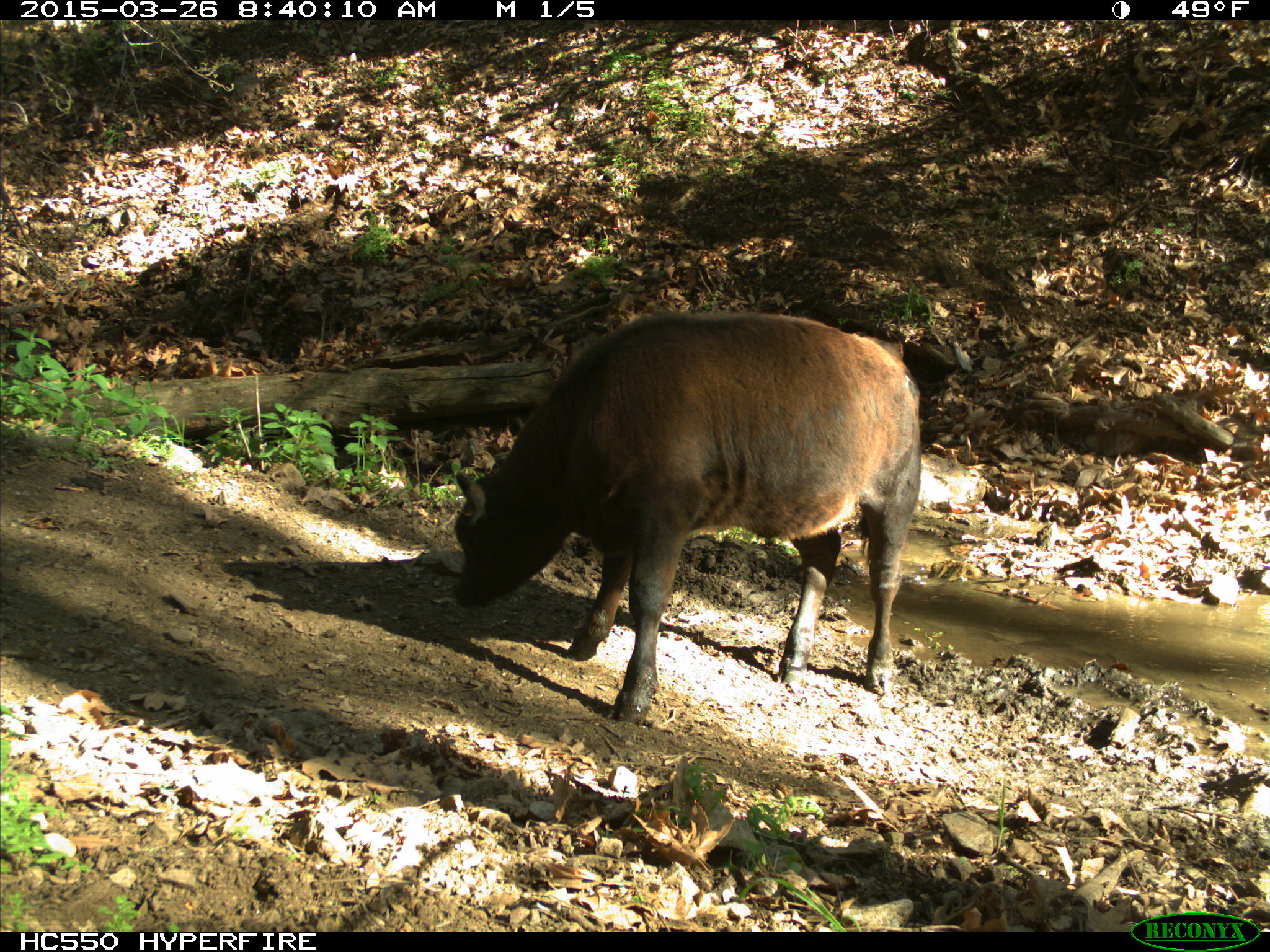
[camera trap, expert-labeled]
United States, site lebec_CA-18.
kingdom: Animalia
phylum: Chordata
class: Mammalia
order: Artiodactyla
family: Bovidae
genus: Bos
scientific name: Bos taurus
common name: domestic cow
Bos taurus (domestic cow).